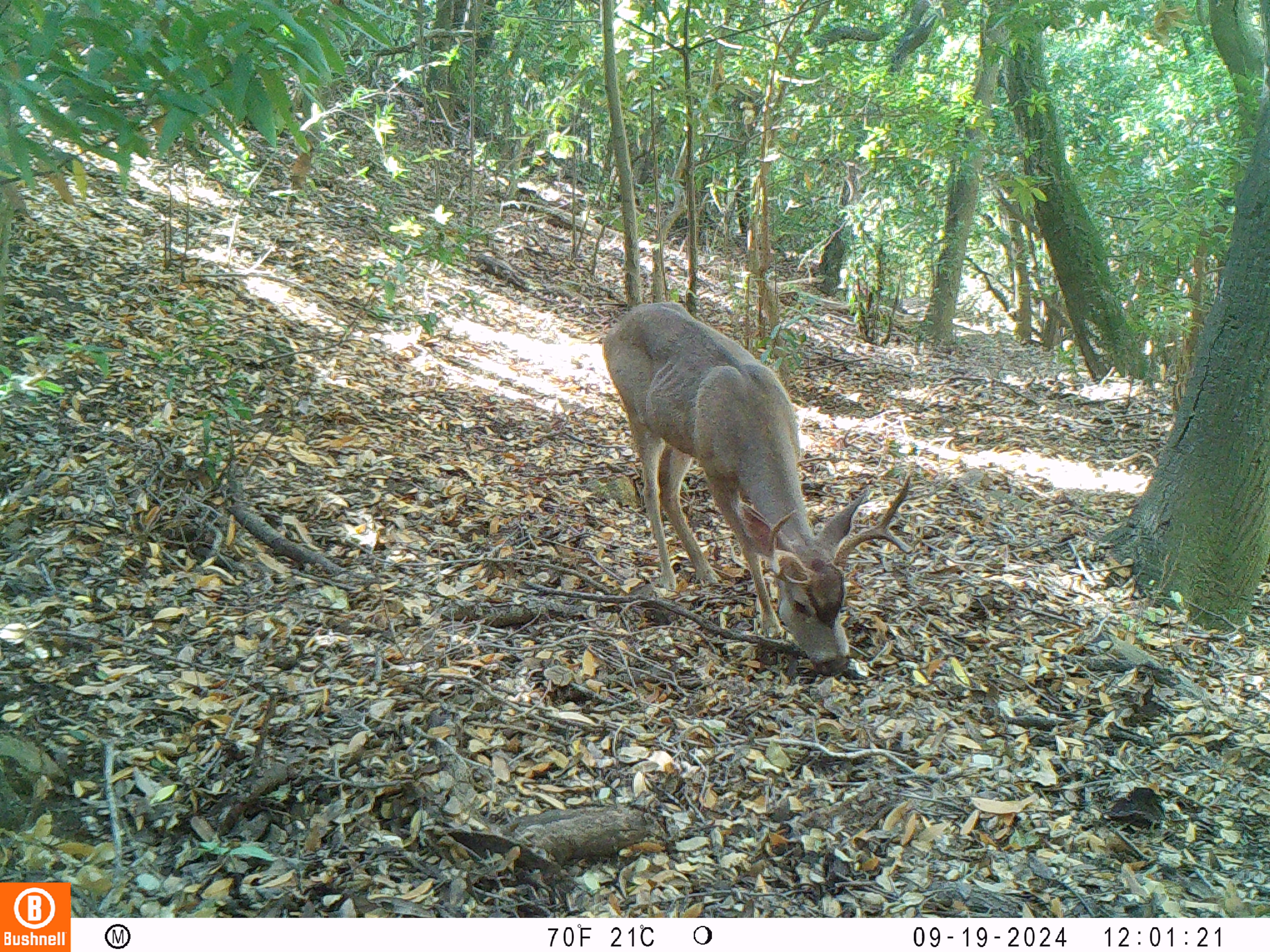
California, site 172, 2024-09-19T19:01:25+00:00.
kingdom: Animalia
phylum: Chordata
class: Mammalia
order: Artiodactyla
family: Cervidae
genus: Odocoileus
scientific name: Odocoileus hemionus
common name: mule deer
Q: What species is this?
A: Mule deer (Odocoileus hemionus).